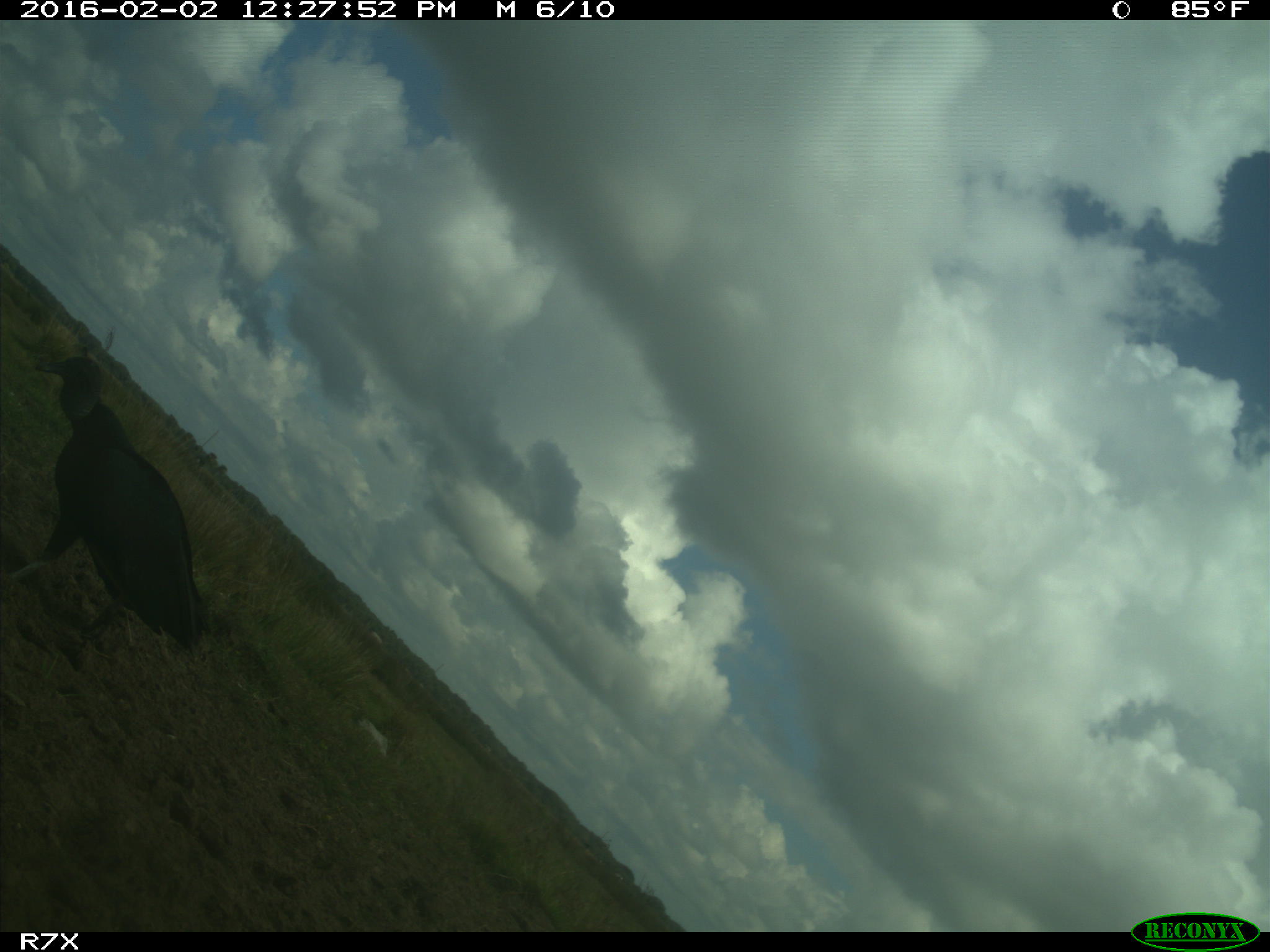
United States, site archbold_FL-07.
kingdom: Animalia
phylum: Chordata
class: Aves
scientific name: Aves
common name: birds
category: unidentified bird